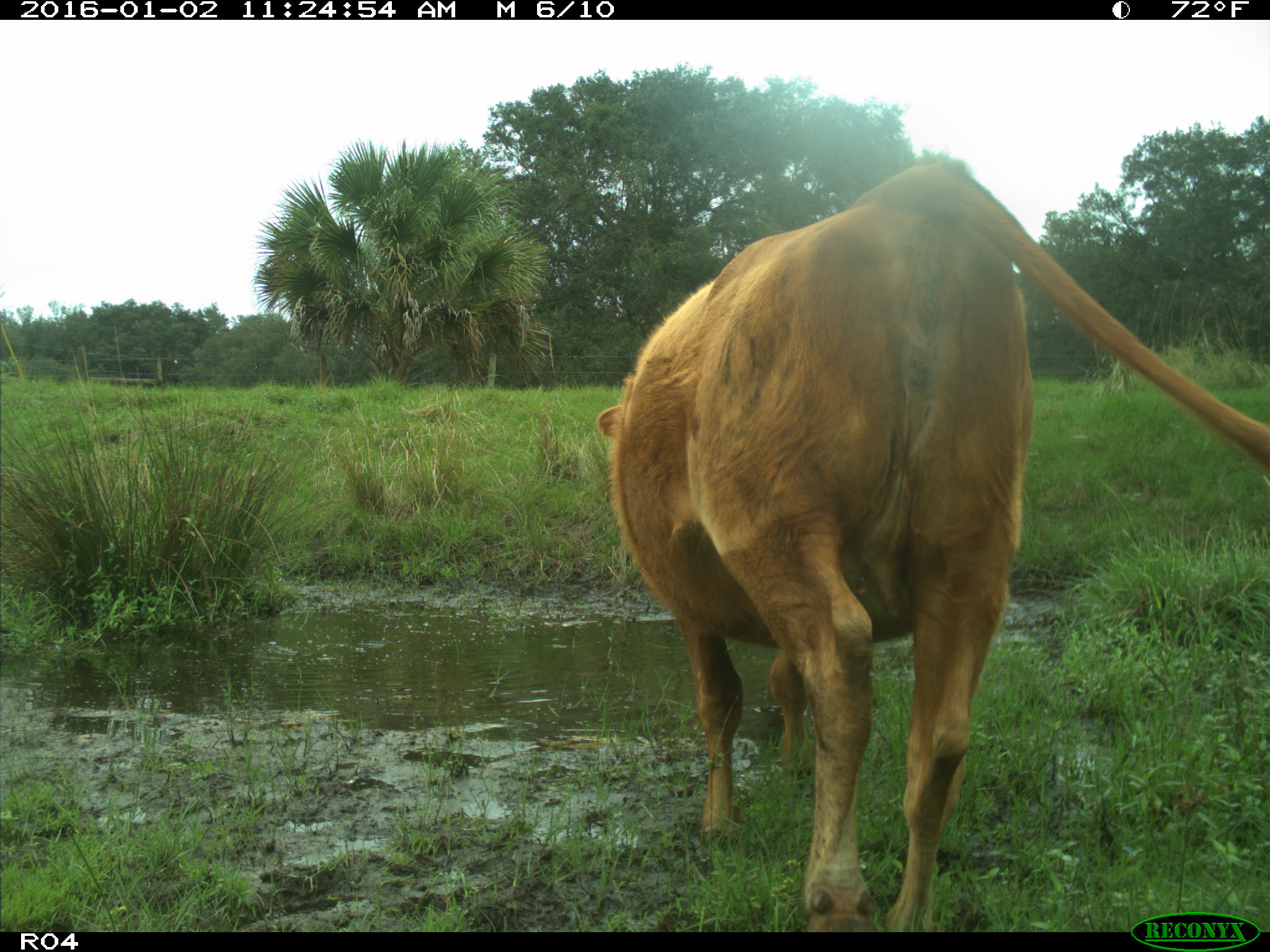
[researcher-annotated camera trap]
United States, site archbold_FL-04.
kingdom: Animalia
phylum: Chordata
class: Mammalia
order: Artiodactyla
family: Bovidae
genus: Bos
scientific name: Bos taurus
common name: domestic cow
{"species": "Bos taurus (domestic cow)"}